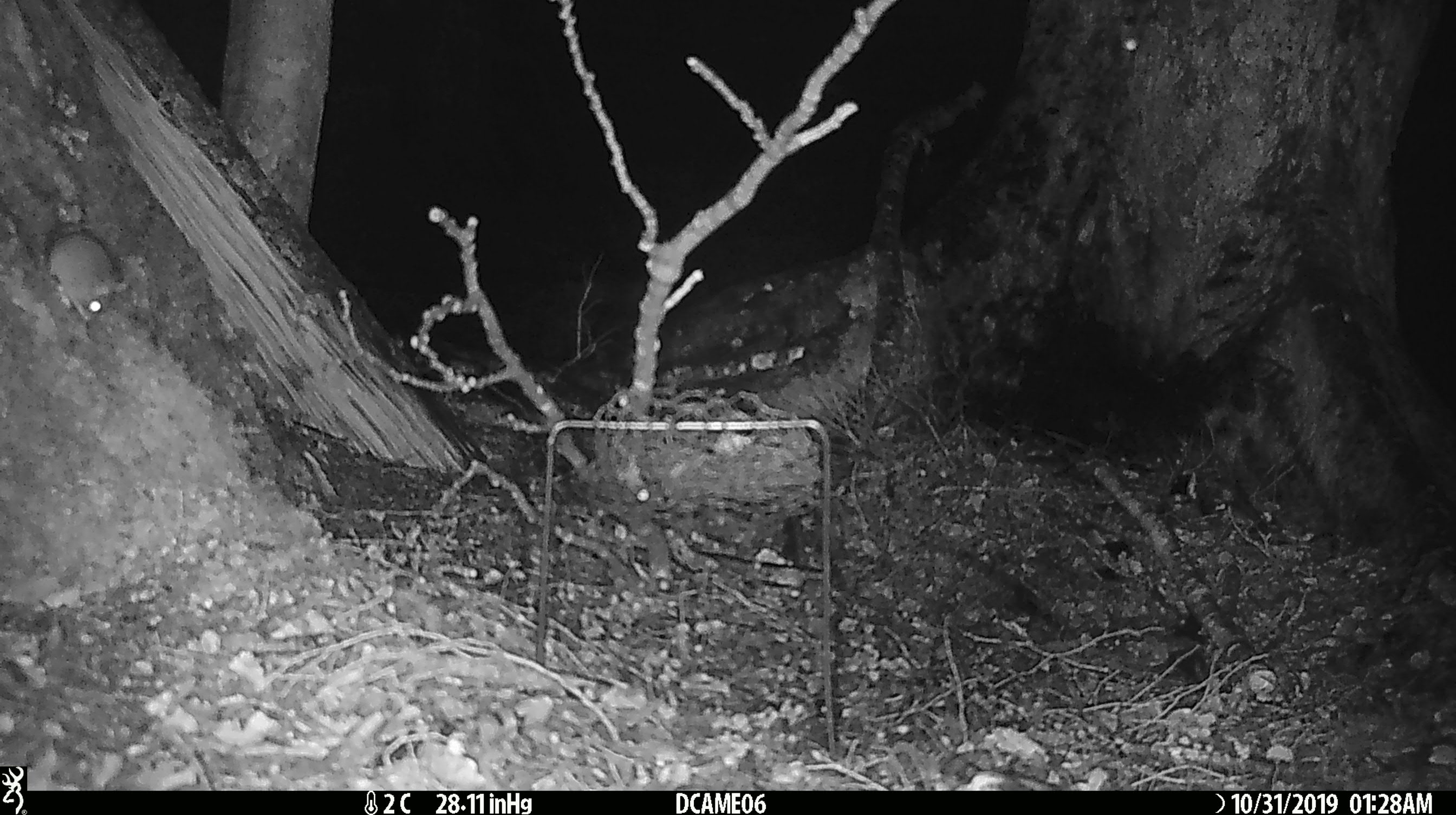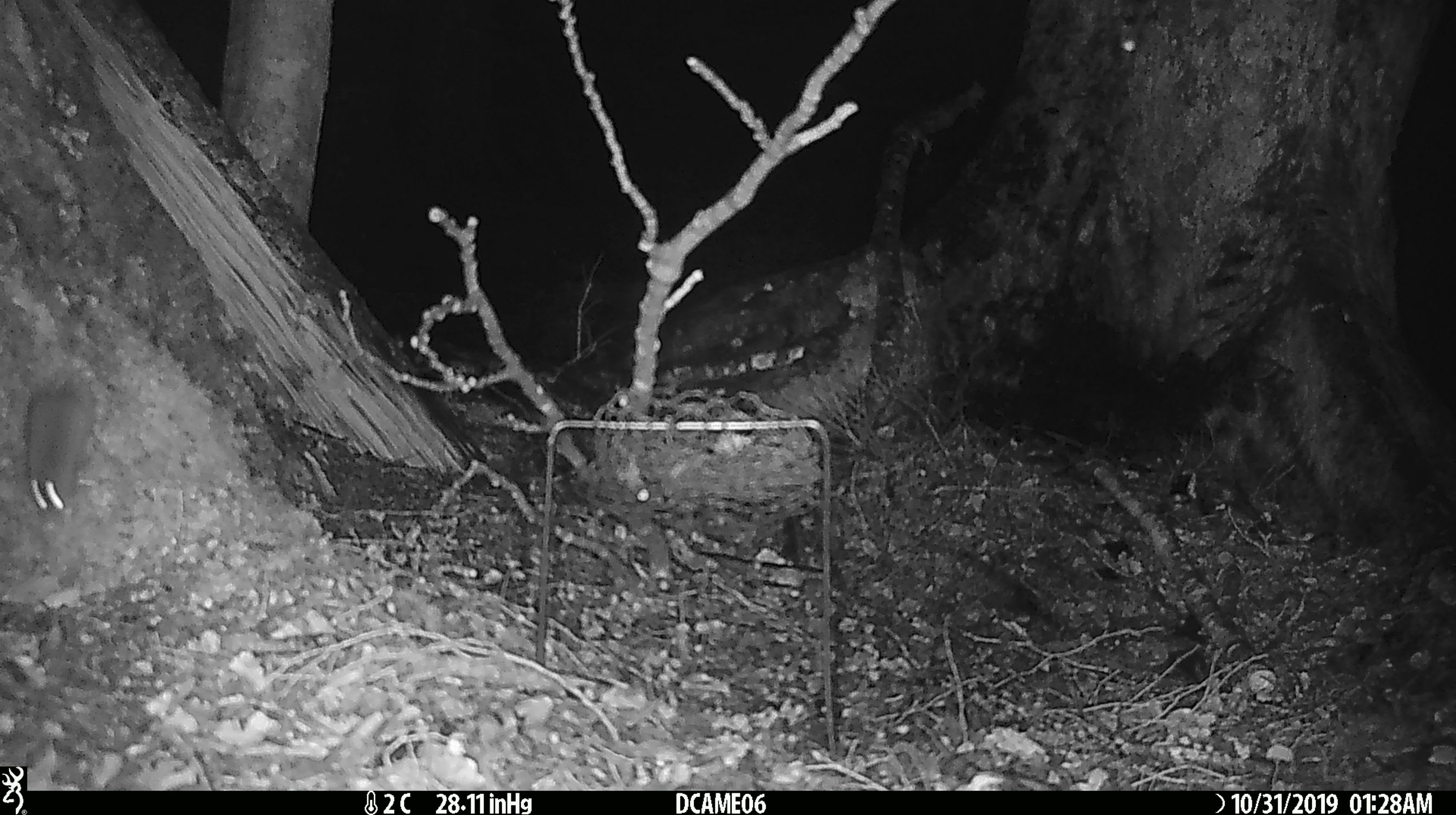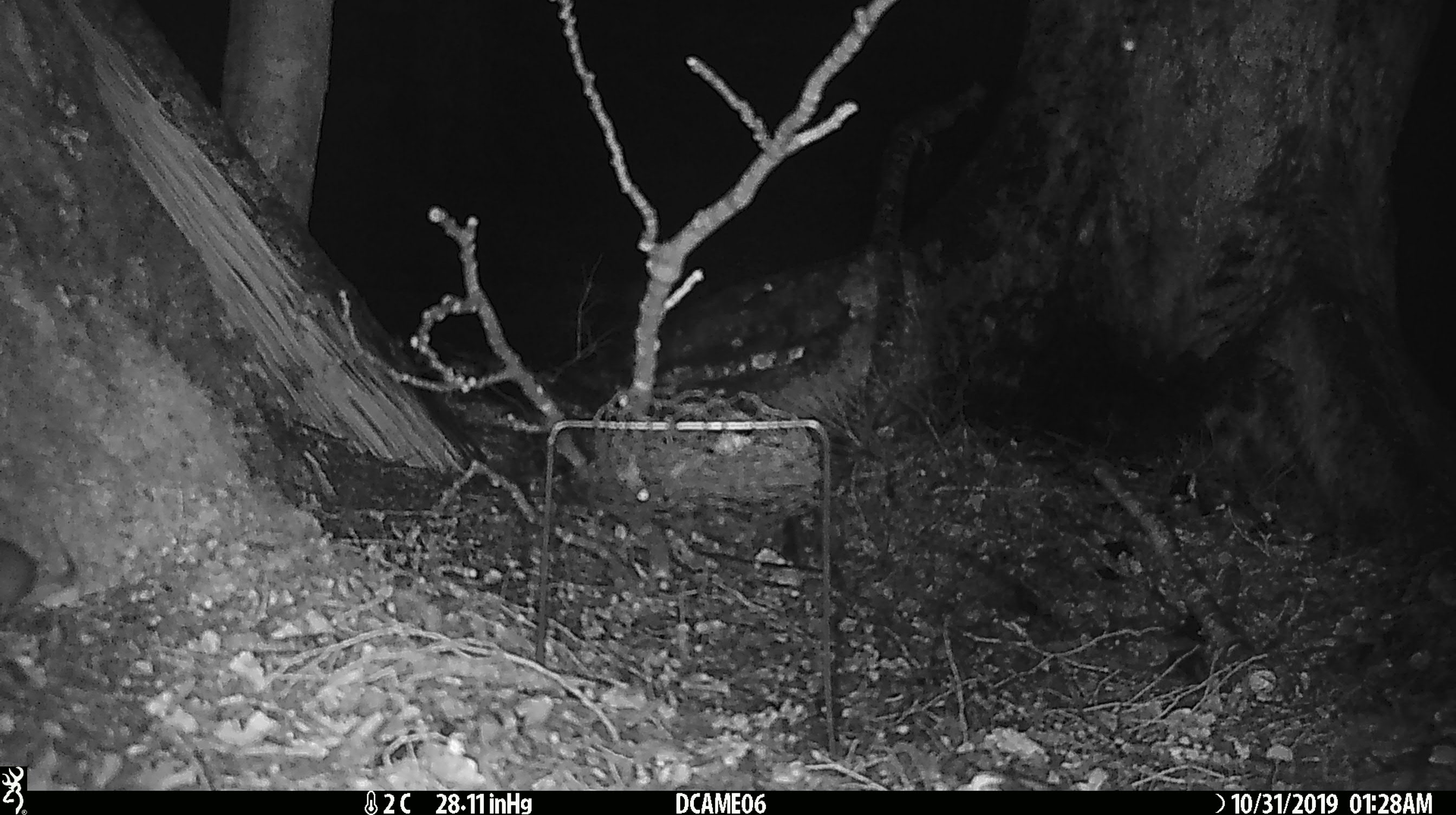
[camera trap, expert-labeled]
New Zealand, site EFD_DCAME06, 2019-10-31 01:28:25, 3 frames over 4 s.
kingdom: Animalia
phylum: Chordata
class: Mammalia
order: Rodentia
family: Muridae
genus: Mus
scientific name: Mus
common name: mouse